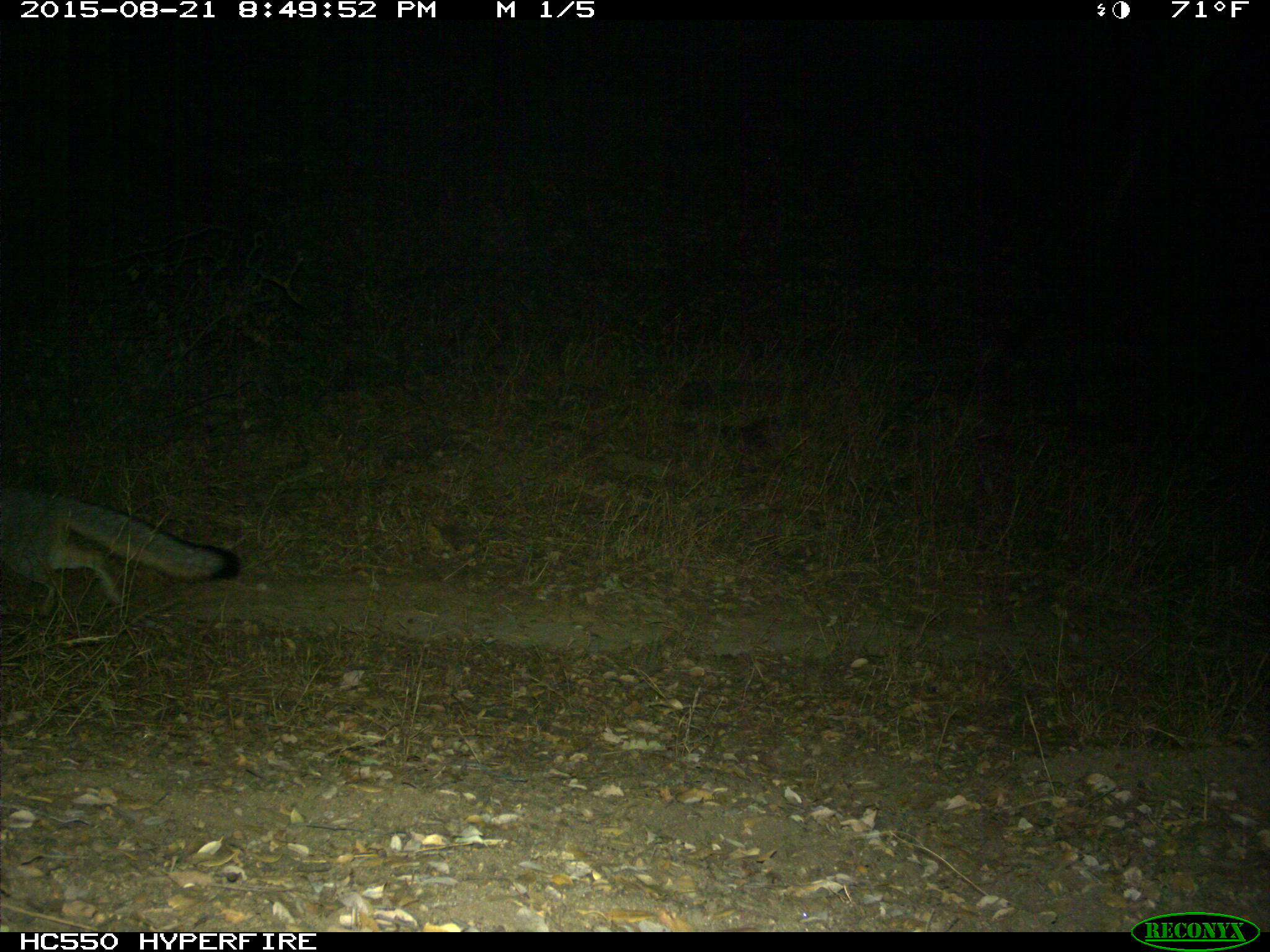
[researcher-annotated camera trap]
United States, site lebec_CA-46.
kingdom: Animalia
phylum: Chordata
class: Mammalia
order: Carnivora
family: Canidae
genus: Urocyon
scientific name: Urocyon cinereoargenteus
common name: gray fox